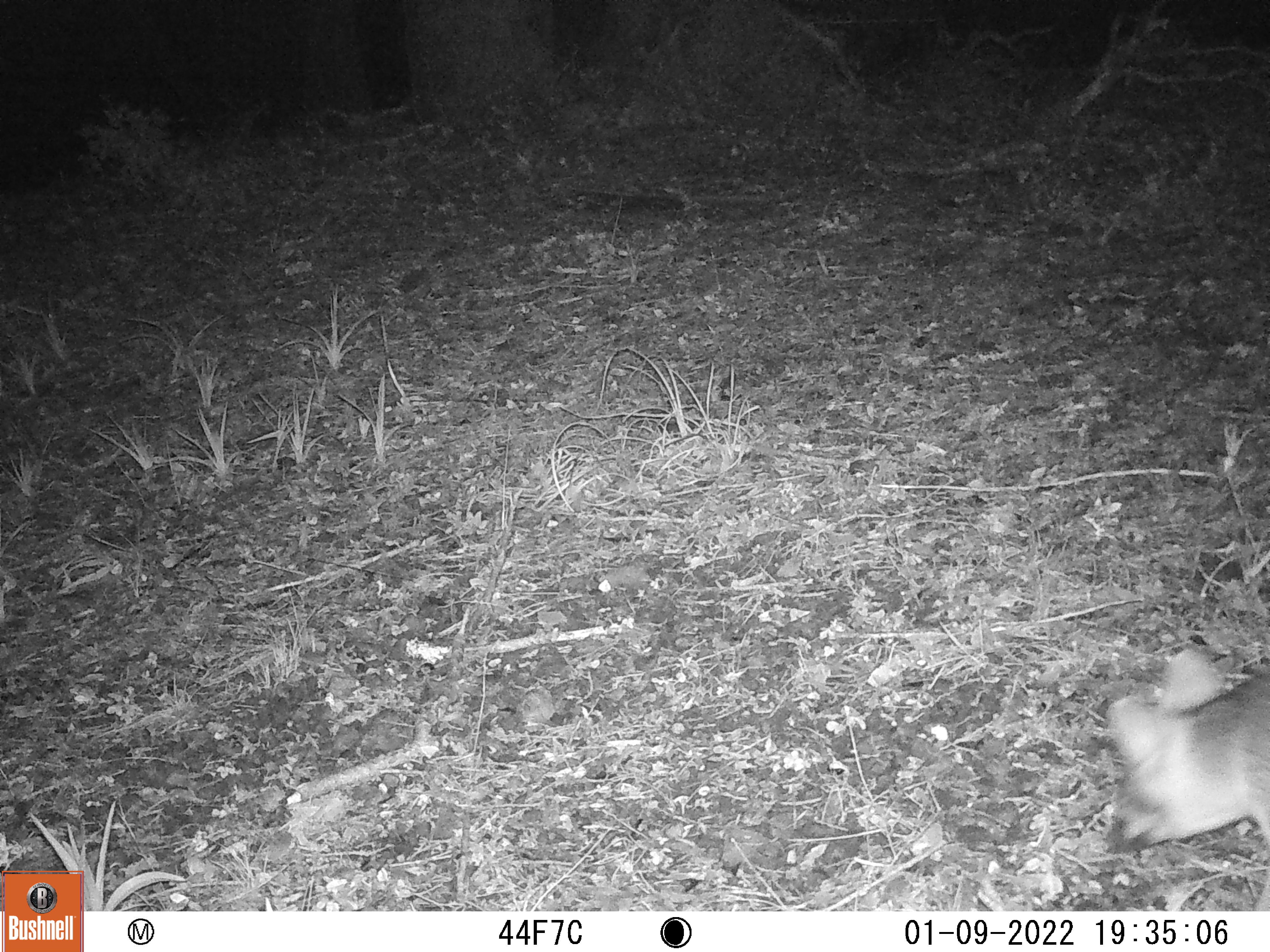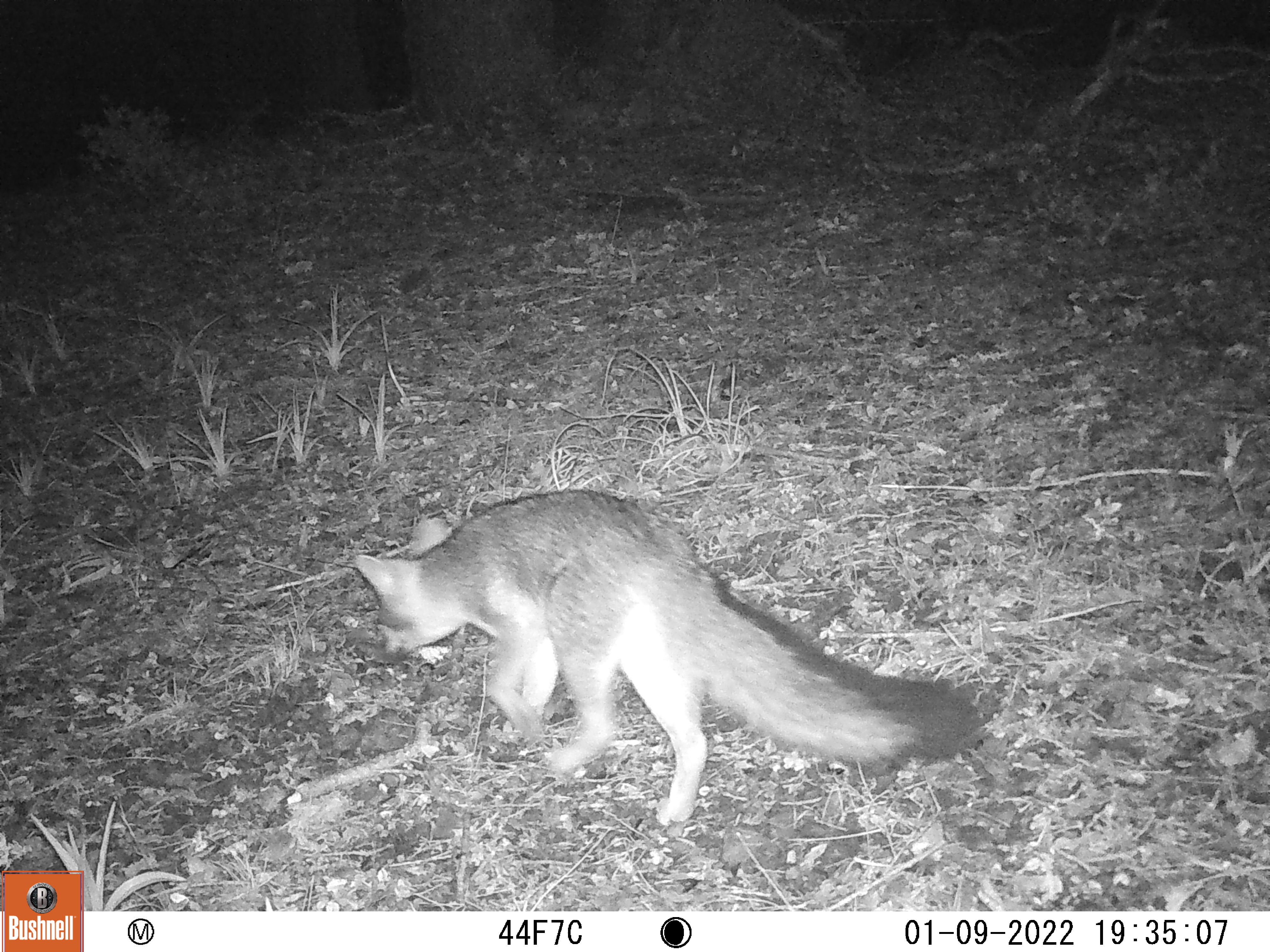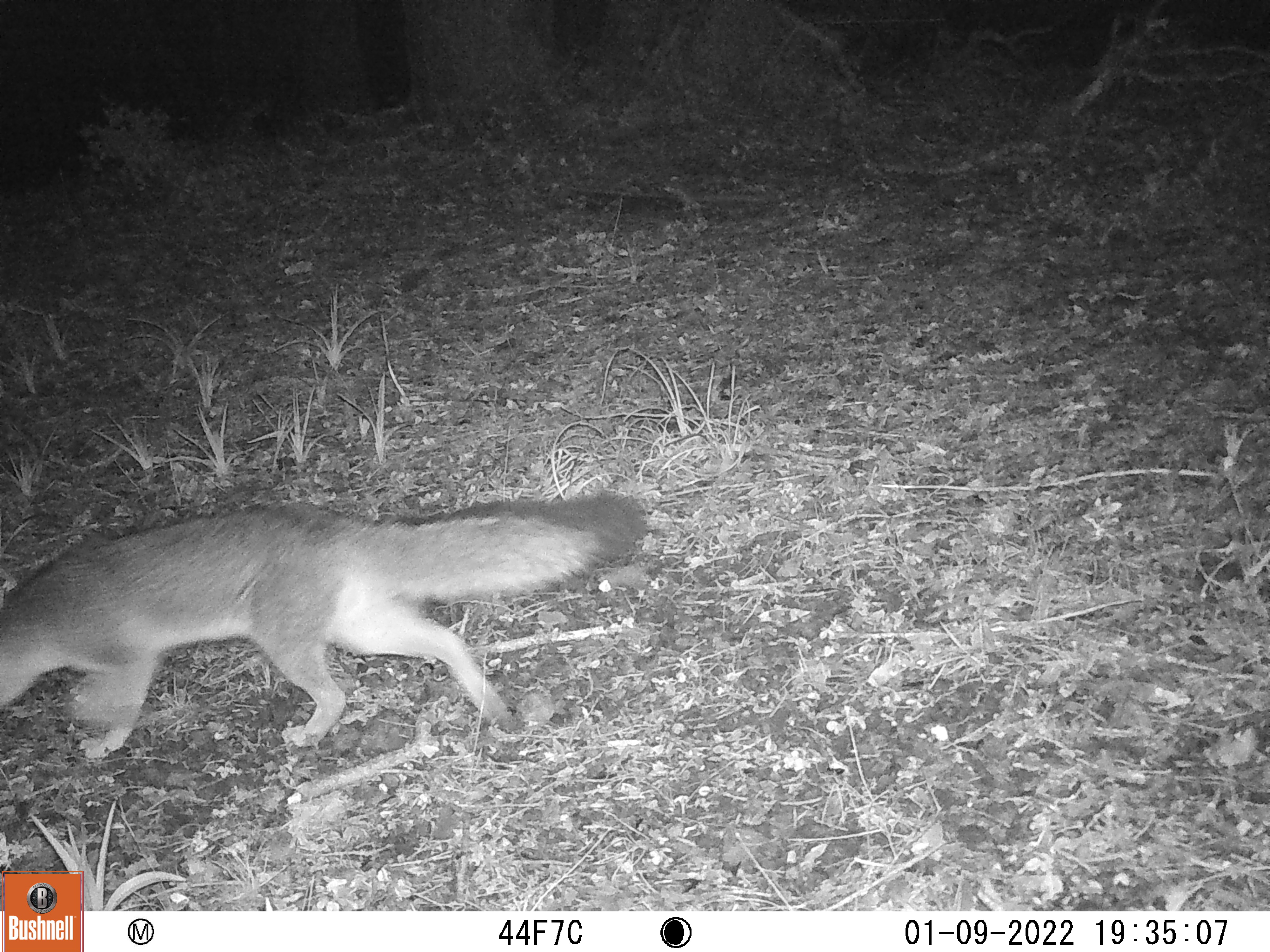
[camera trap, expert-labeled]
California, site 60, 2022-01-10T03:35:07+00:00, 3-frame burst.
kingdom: Animalia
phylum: Chordata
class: Mammalia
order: Carnivora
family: Canidae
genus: Urocyon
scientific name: Urocyon cinereoargenteus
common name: gray fox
Gray fox (Urocyon cinereoargenteus).